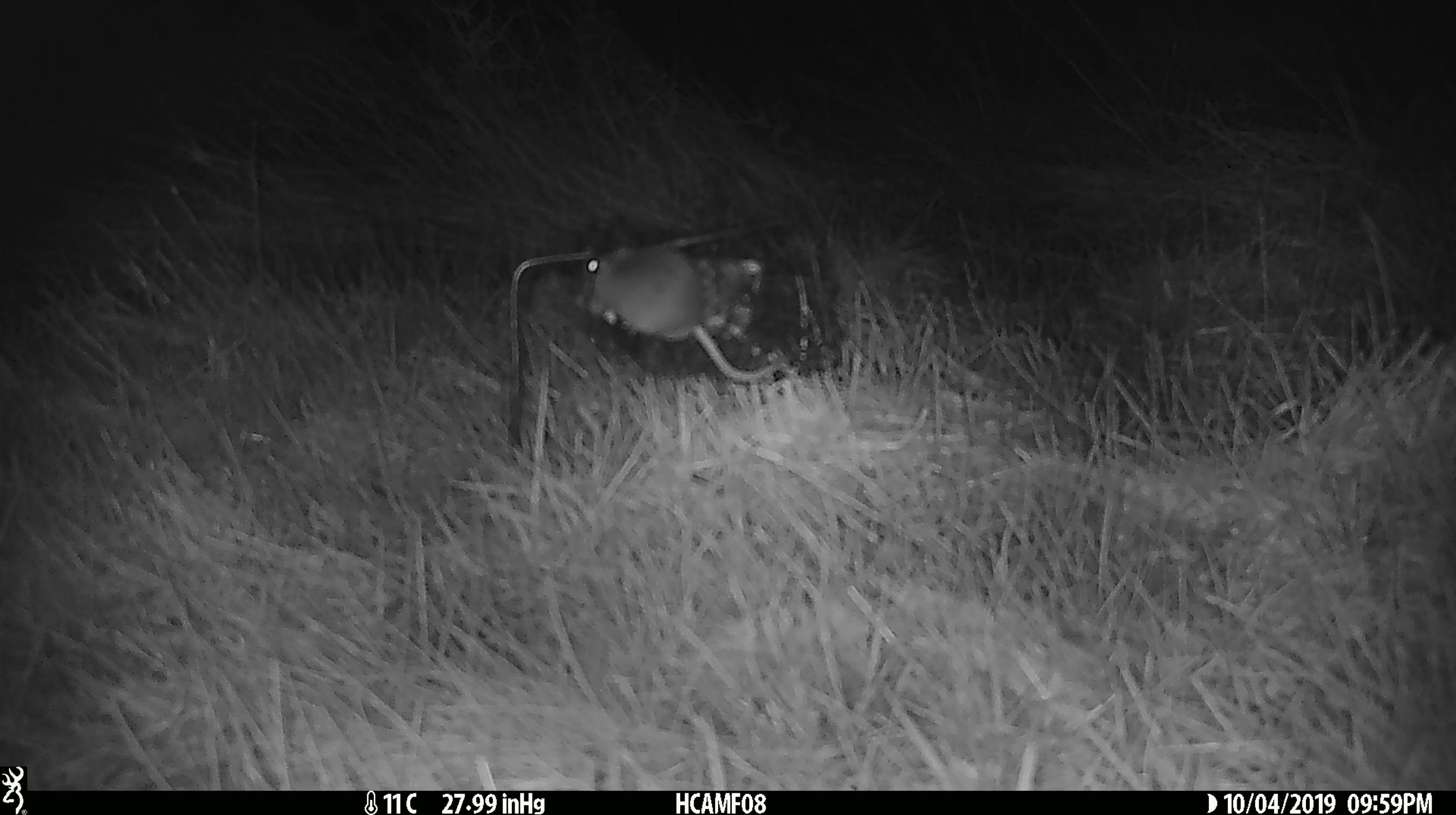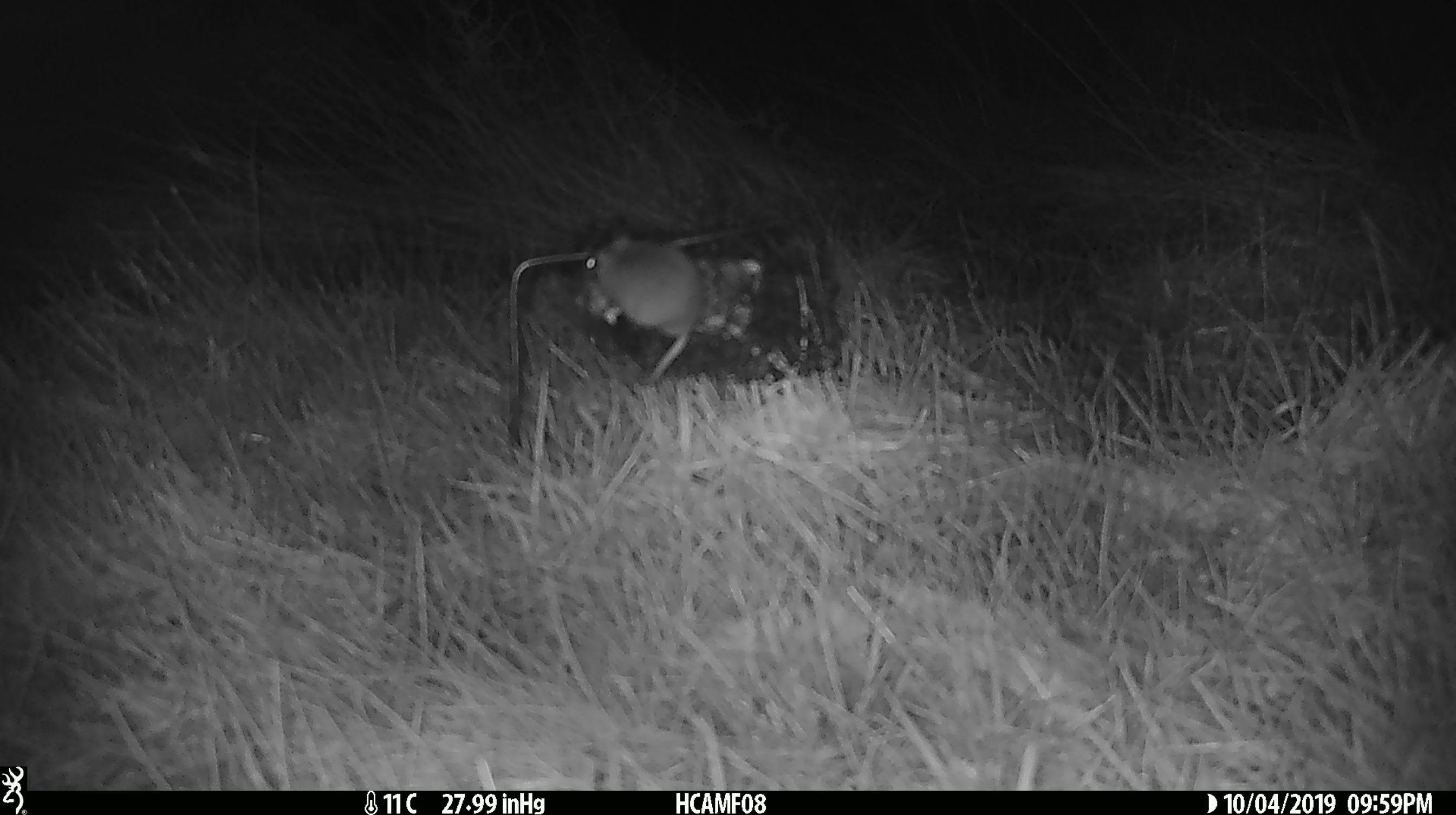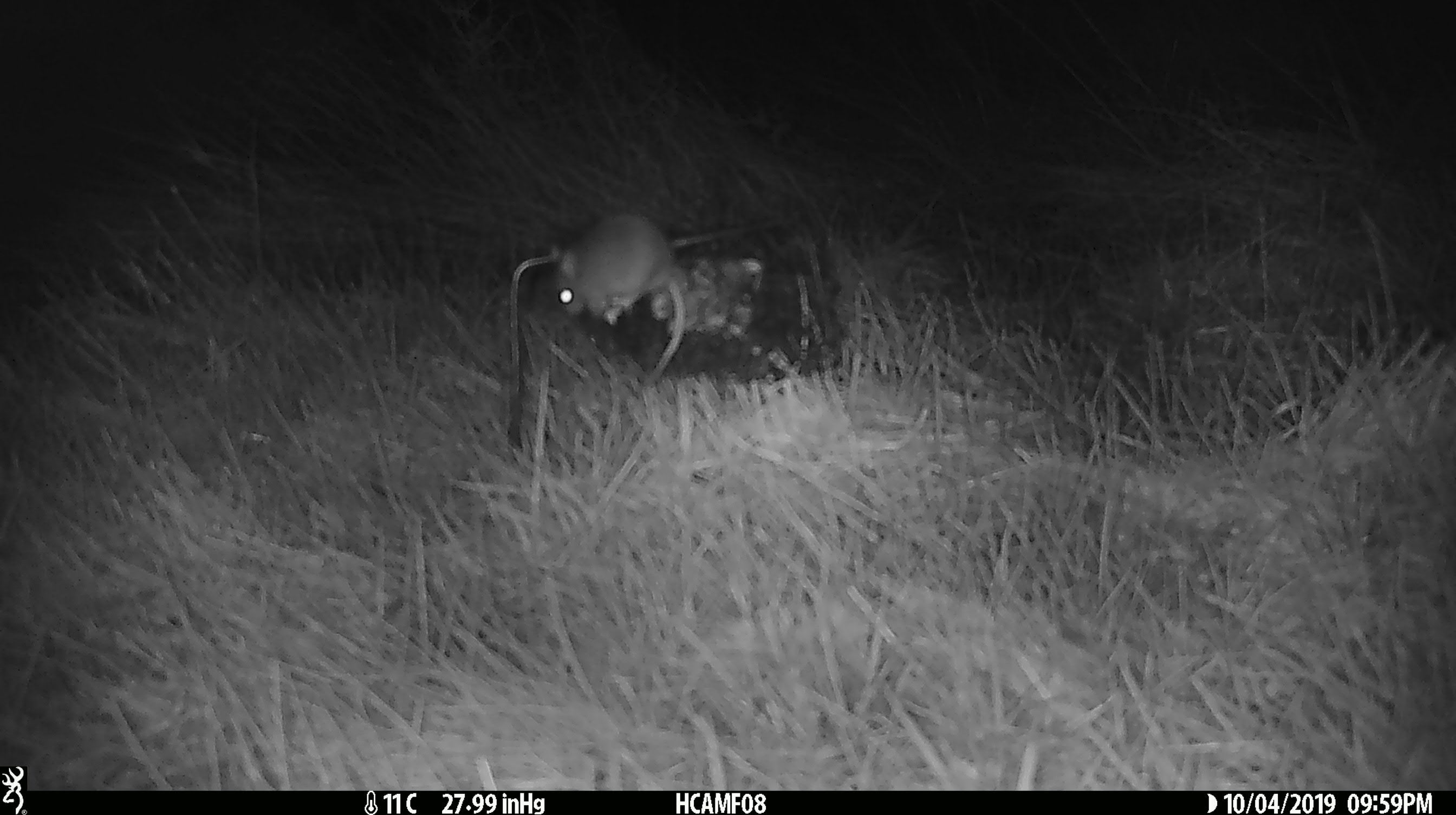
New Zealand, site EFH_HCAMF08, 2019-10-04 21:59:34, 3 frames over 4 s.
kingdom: Animalia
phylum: Chordata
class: Mammalia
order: Rodentia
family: Muridae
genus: Mus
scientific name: Mus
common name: mouse